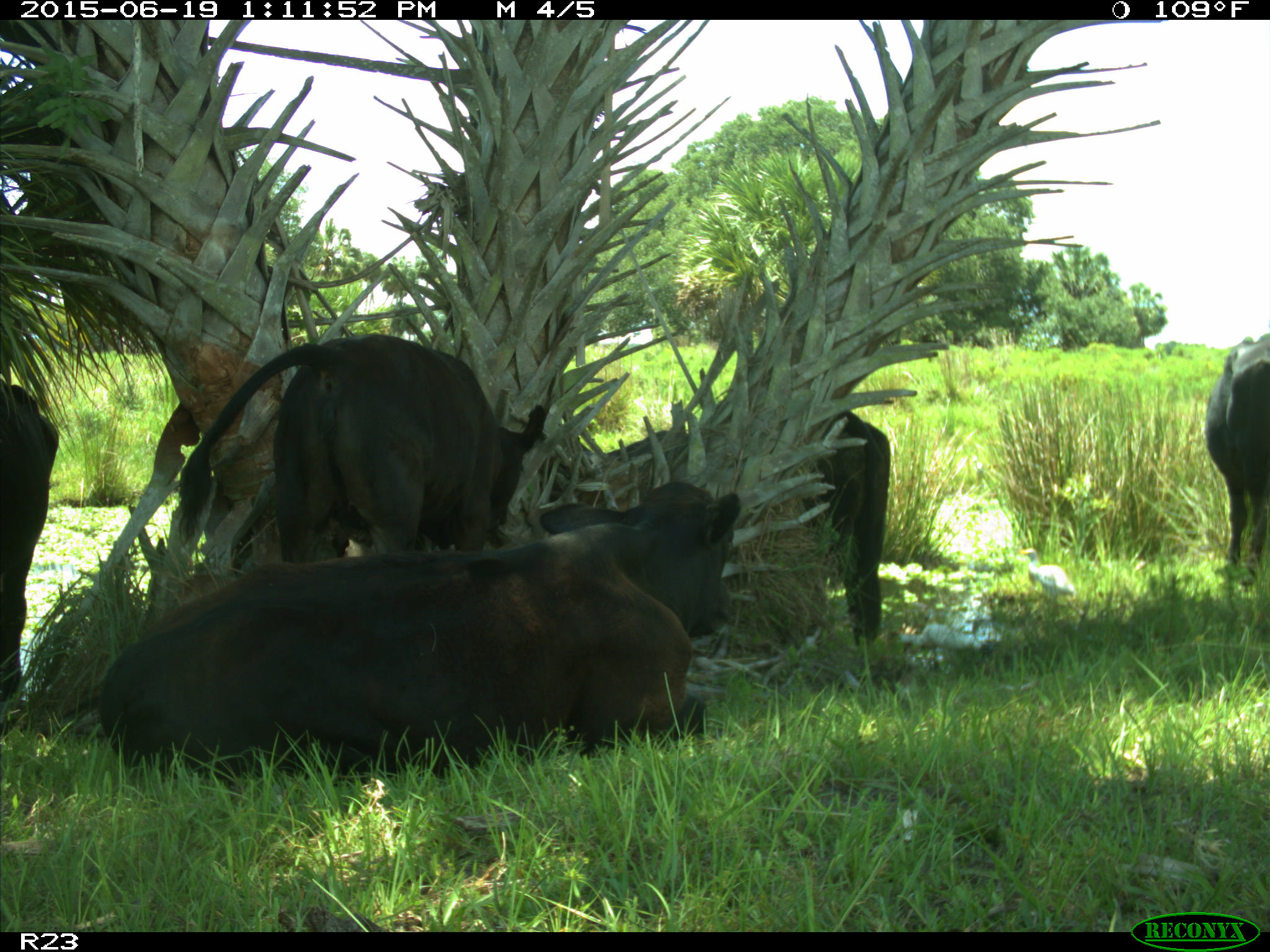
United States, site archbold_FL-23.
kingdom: Animalia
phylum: Chordata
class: Mammalia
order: Artiodactyla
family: Suidae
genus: Sus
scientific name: Sus scrofa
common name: wild boar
Sus scrofa (wild boar).